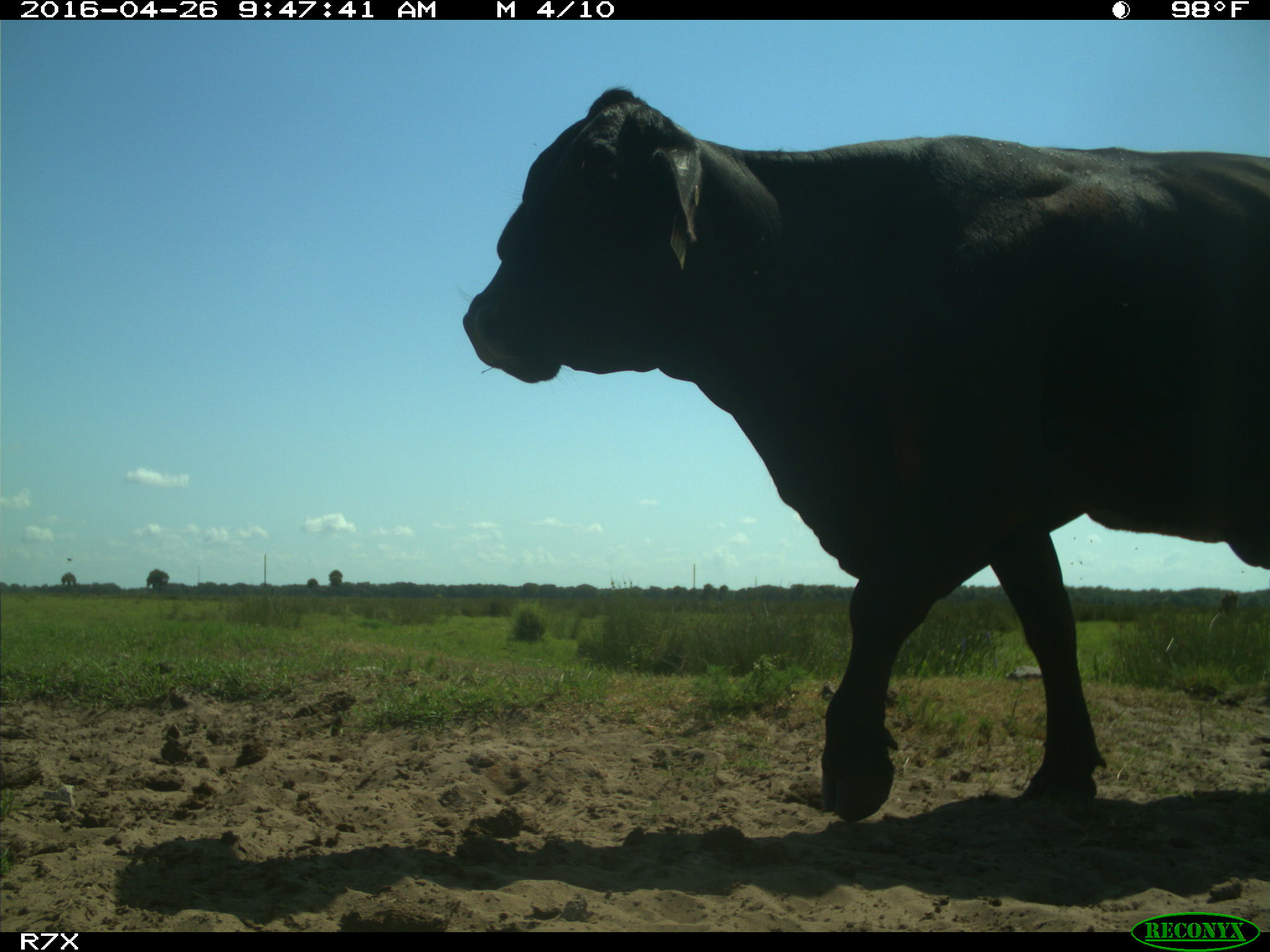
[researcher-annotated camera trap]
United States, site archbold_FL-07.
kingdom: Animalia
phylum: Chordata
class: Mammalia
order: Artiodactyla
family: Bovidae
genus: Bos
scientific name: Bos taurus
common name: domestic cow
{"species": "Bos taurus (domestic cow)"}